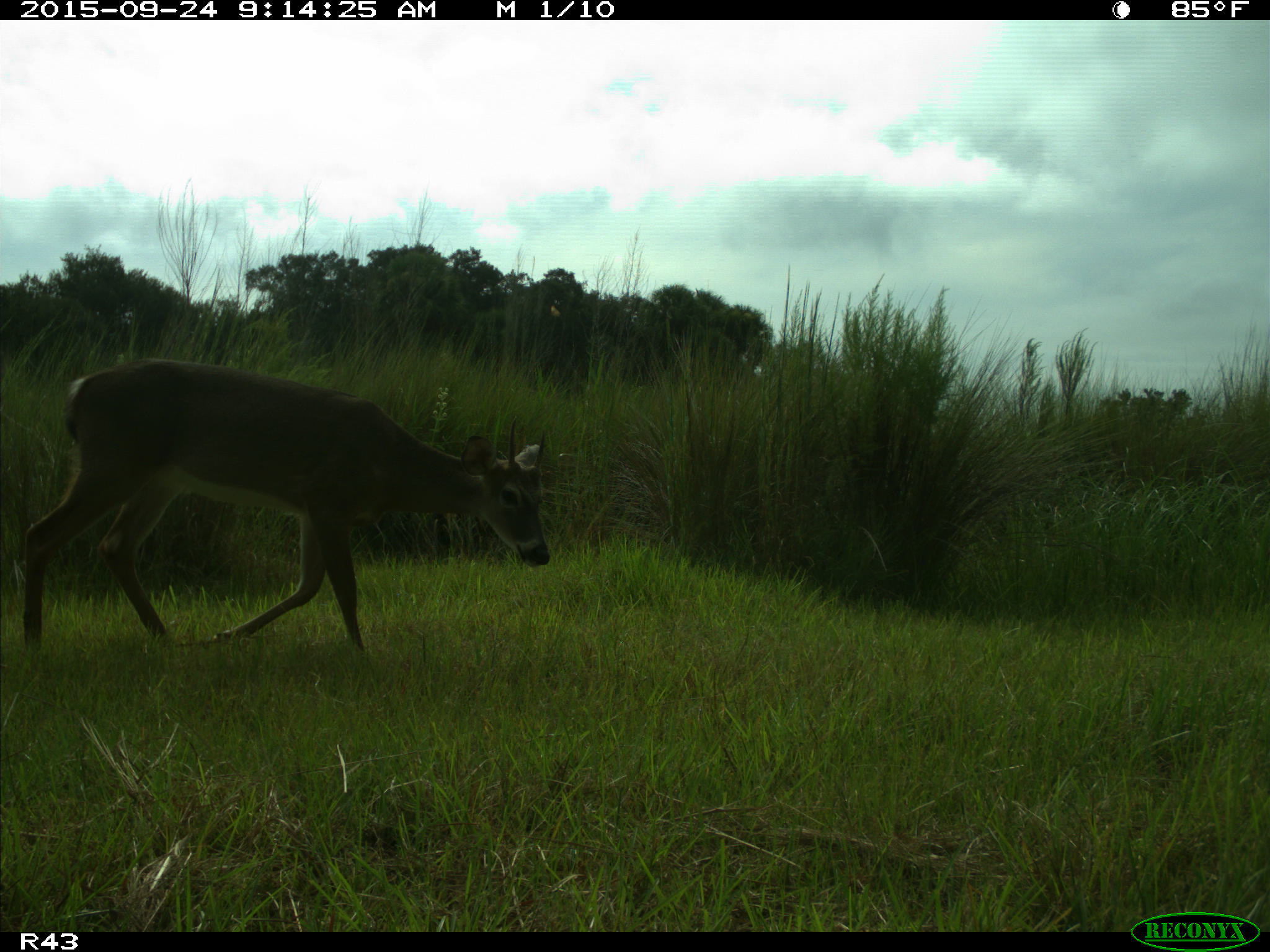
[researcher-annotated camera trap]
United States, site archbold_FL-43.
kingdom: Animalia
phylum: Chordata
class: Mammalia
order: Artiodactyla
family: Cervidae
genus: Odocoileus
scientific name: Odocoileus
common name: deer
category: unidentified deer